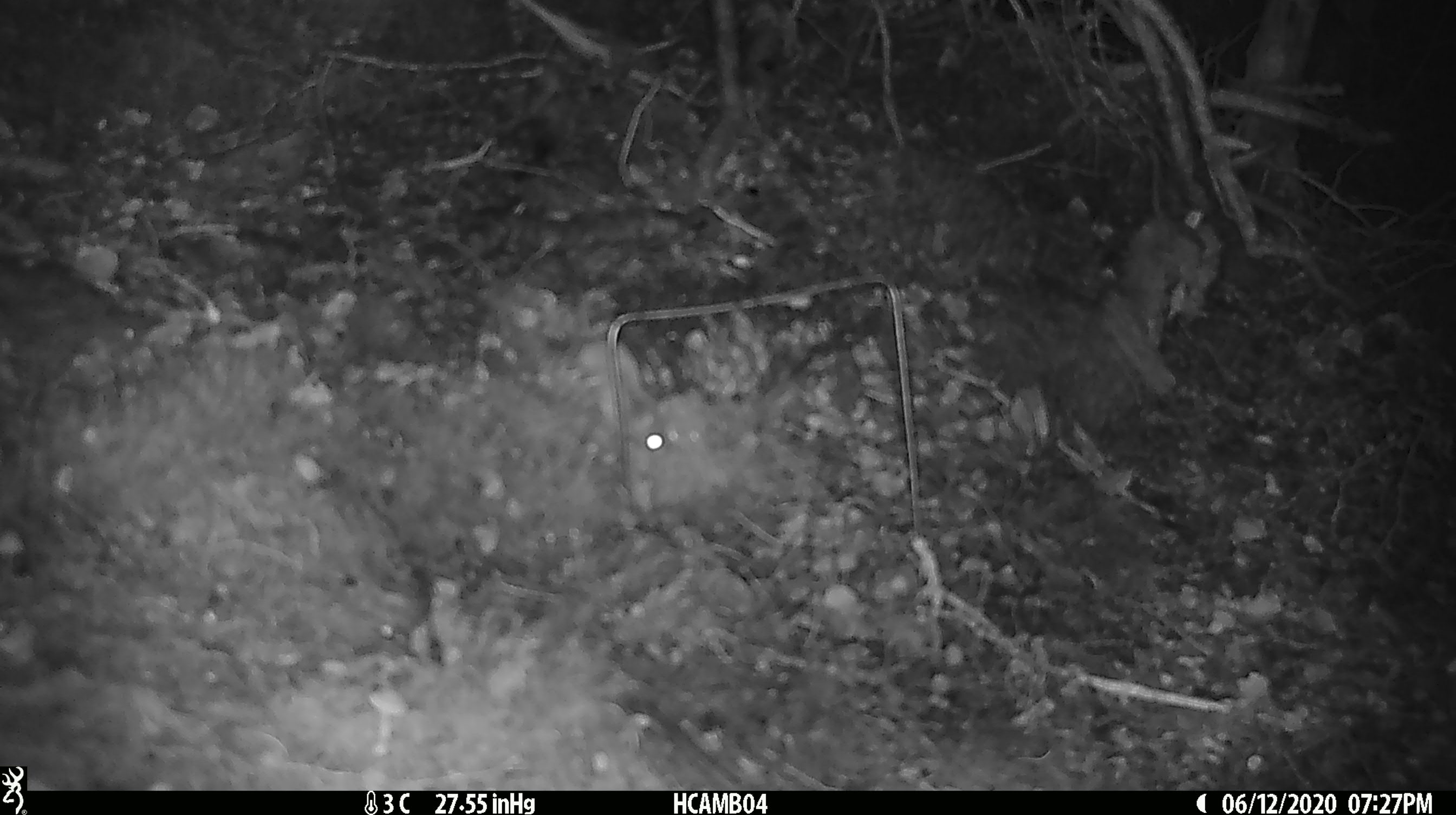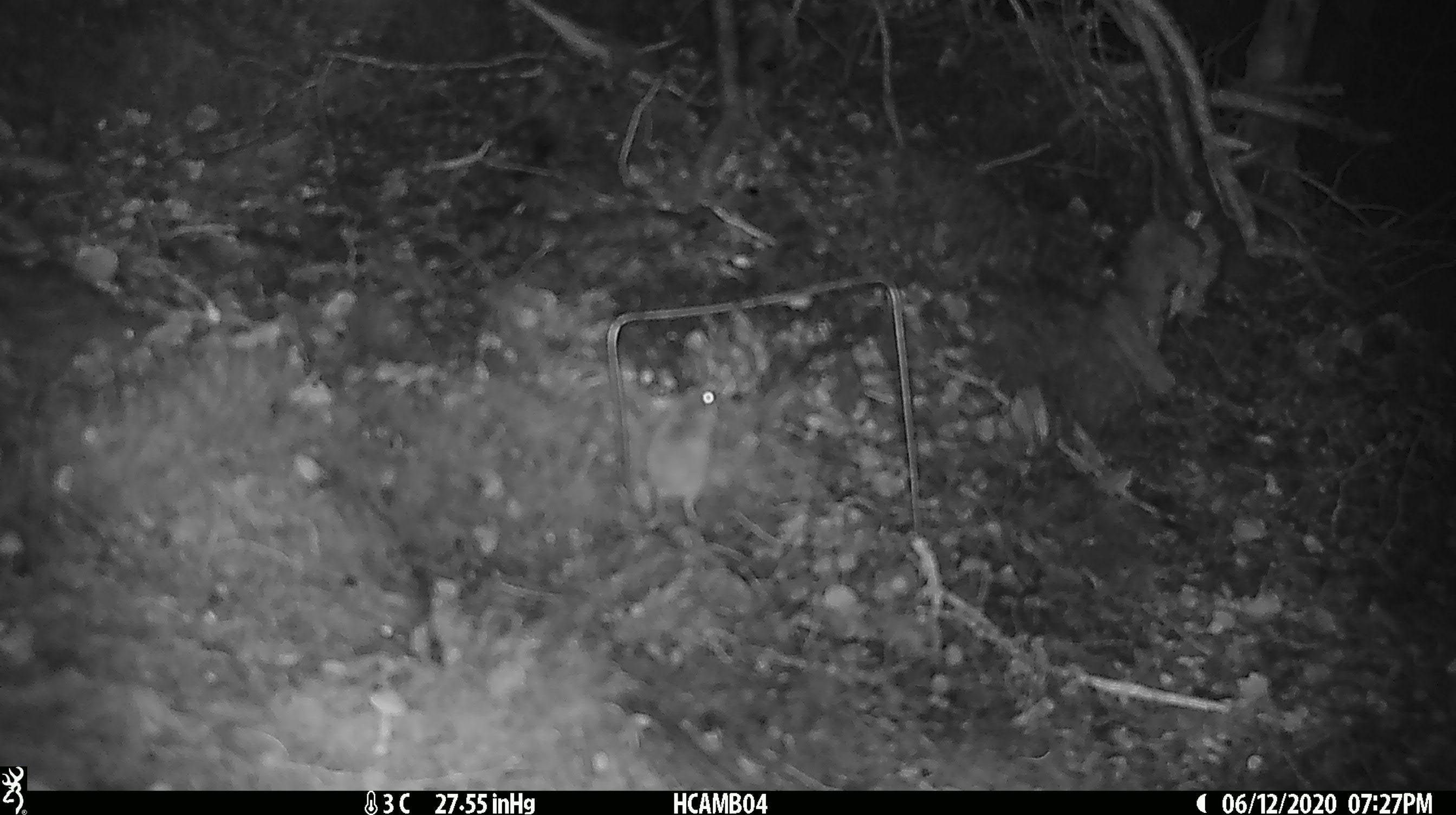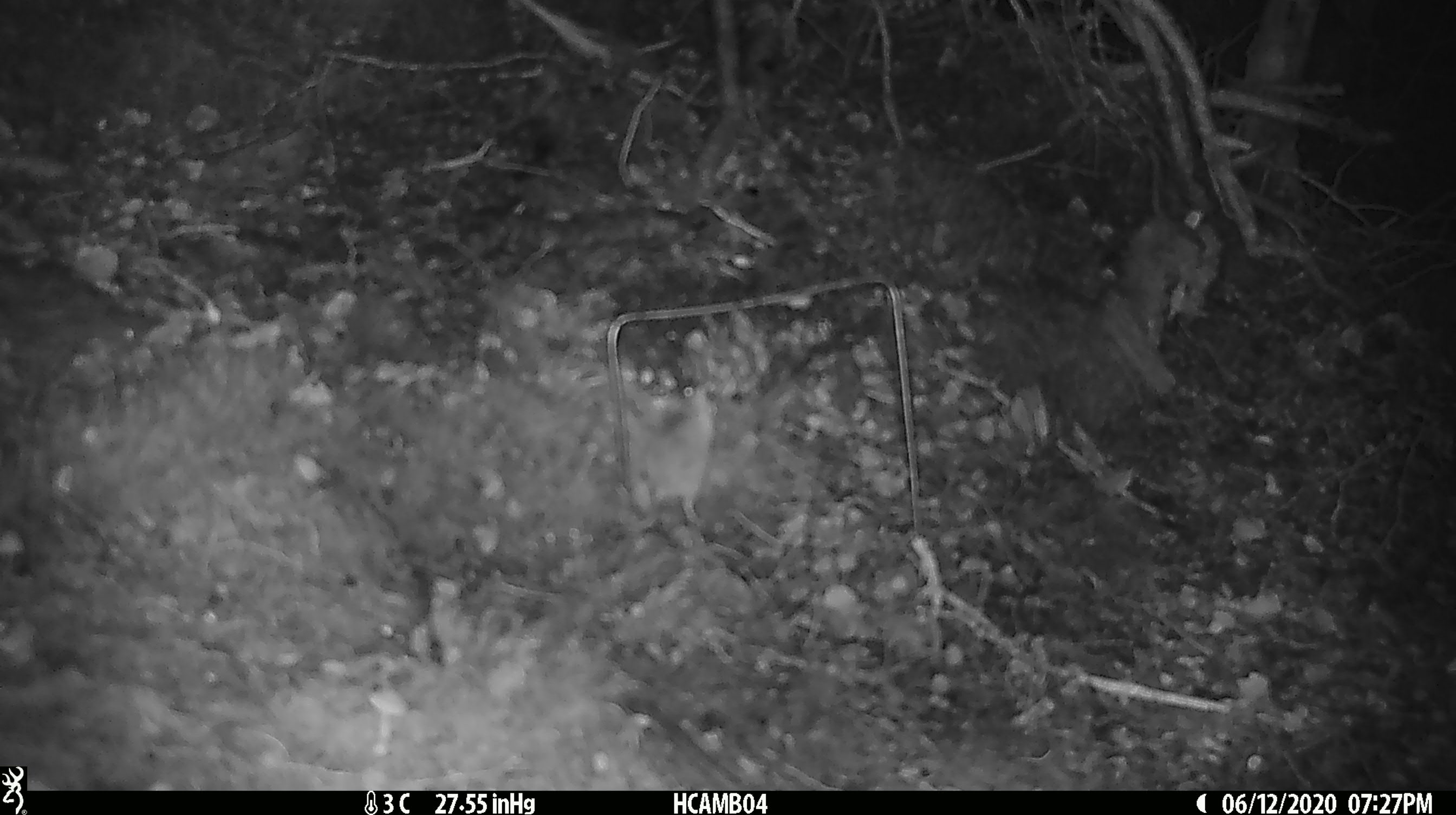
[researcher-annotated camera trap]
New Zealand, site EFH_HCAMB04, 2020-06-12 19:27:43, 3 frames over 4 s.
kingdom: Animalia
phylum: Chordata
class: Mammalia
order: Rodentia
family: Muridae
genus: Mus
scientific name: Mus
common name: mouse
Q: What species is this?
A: Mouse (Mus).